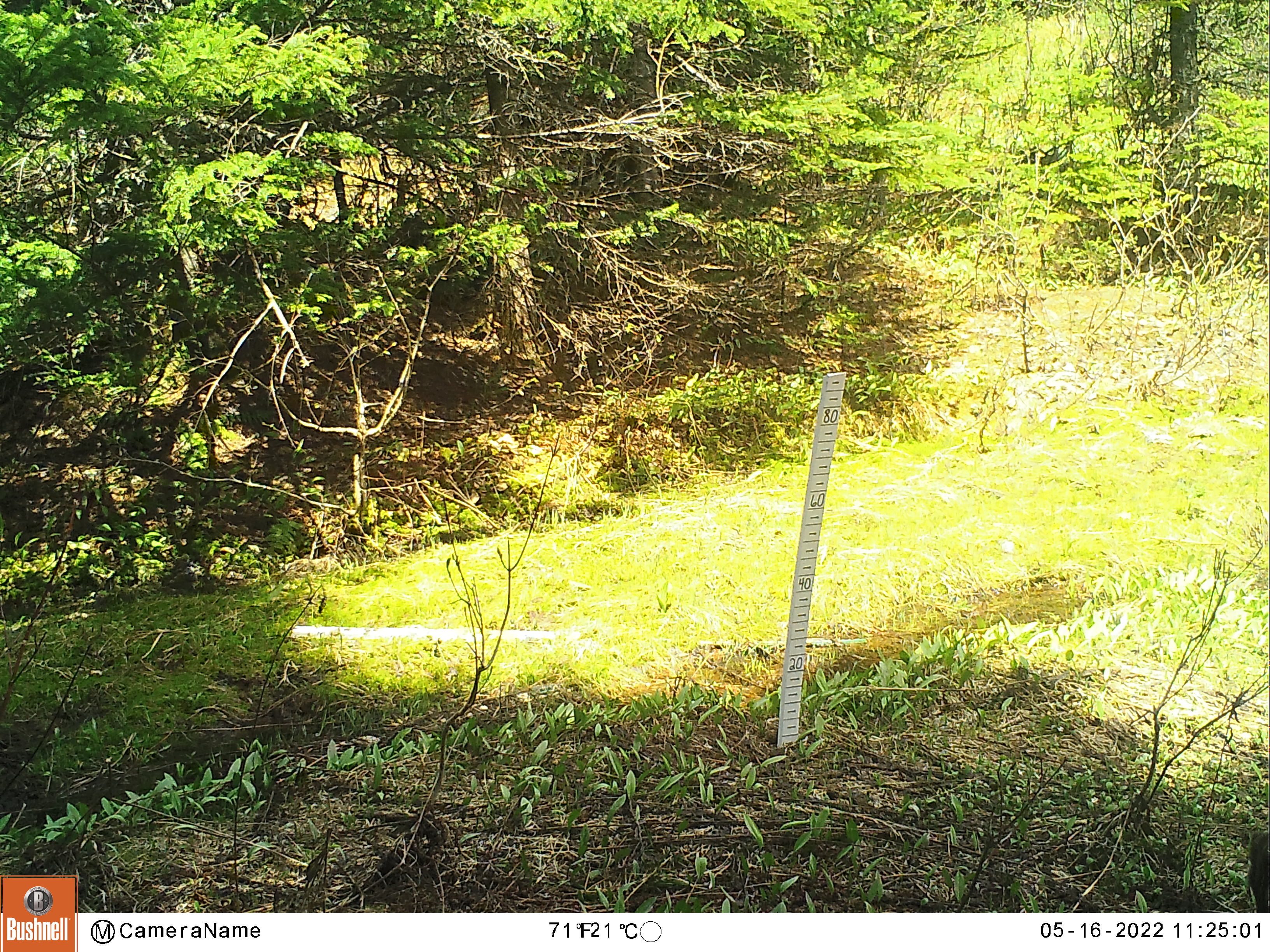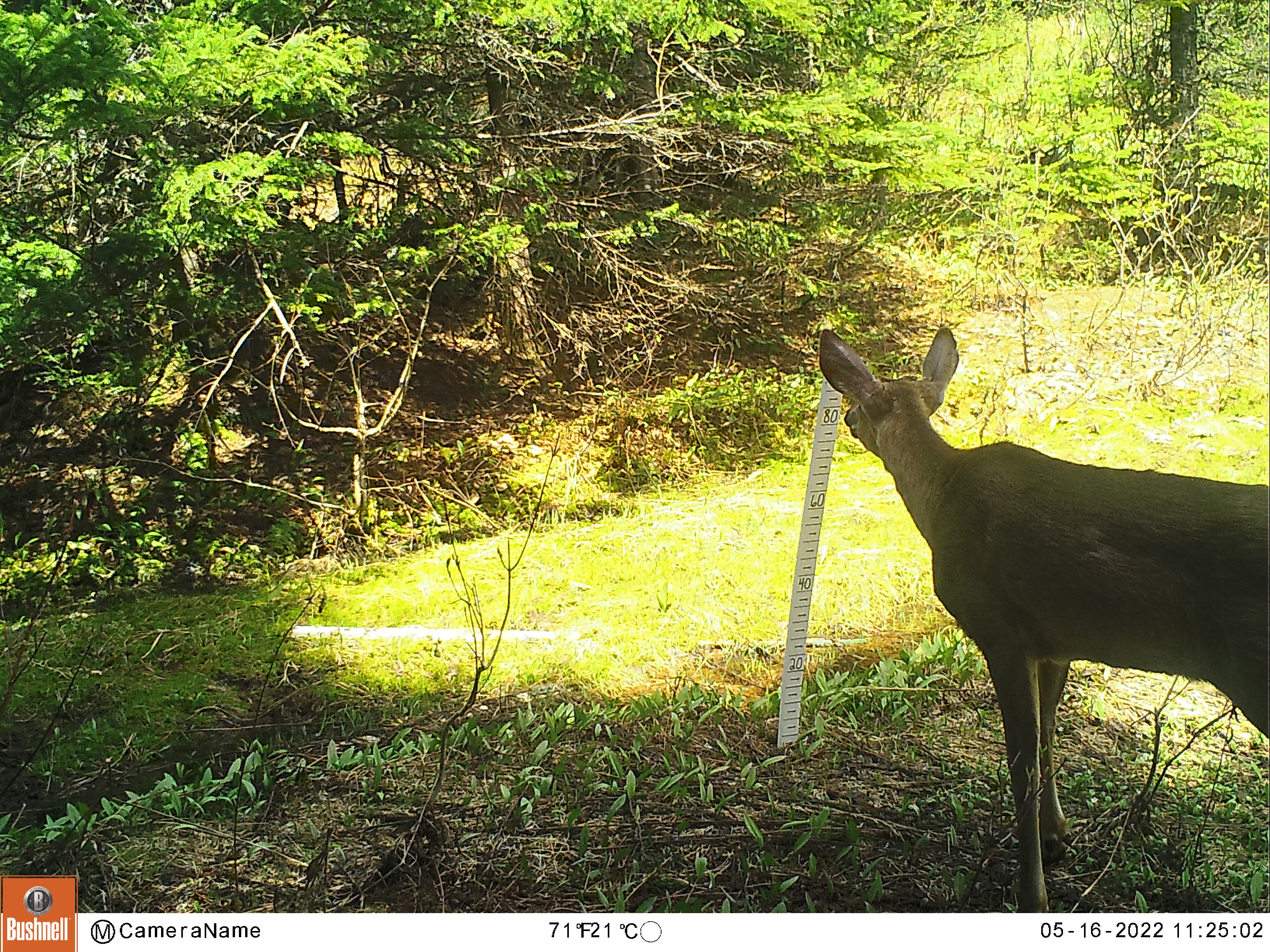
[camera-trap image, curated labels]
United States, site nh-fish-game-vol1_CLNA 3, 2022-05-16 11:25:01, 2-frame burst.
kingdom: Animalia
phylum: Chordata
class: Mammalia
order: Artiodactyla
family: Cervidae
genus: Odocoileus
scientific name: Odocoileus virginianus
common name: white-tailed deer